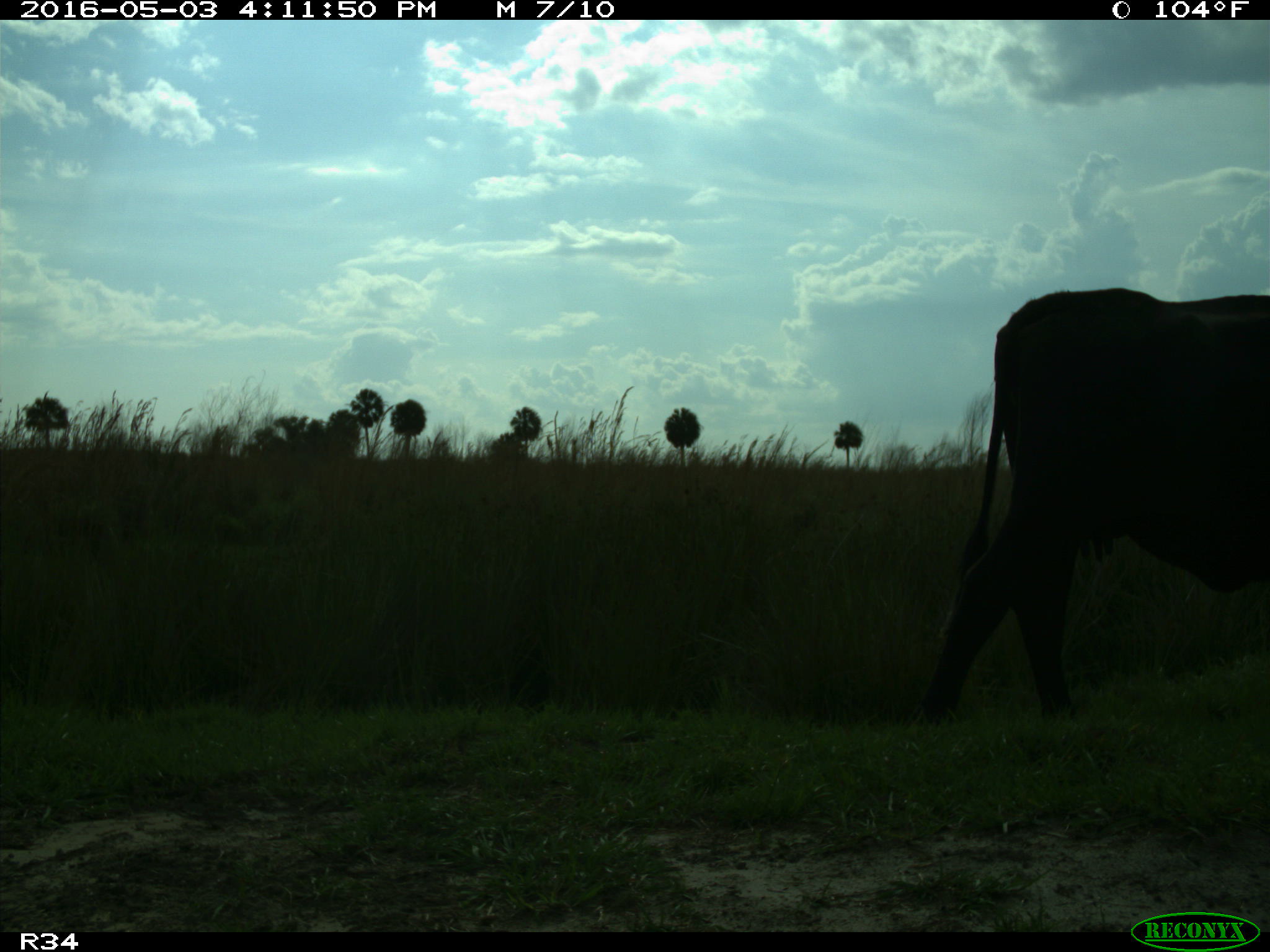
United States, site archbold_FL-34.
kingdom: Animalia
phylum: Chordata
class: Mammalia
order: Artiodactyla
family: Bovidae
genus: Bos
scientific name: Bos taurus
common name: domestic cow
Bos taurus (domestic cow).